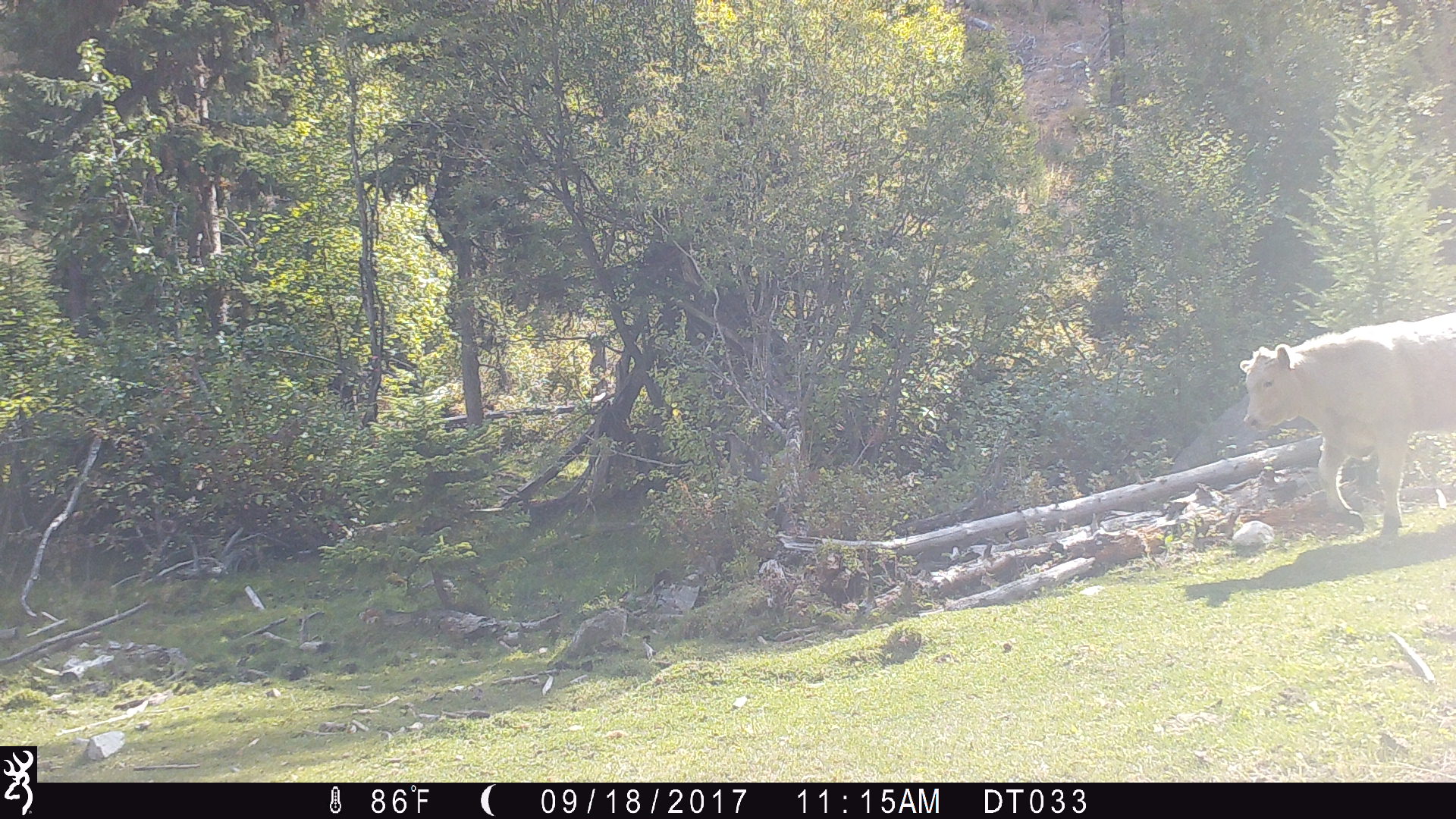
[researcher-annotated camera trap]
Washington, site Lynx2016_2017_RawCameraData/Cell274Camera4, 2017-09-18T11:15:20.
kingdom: Animalia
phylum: Chordata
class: Mammalia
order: Artiodactyla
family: Bovidae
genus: Bos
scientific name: Bos taurus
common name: domestic cattle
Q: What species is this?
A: Domestic cattle (Bos taurus).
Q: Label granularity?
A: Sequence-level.